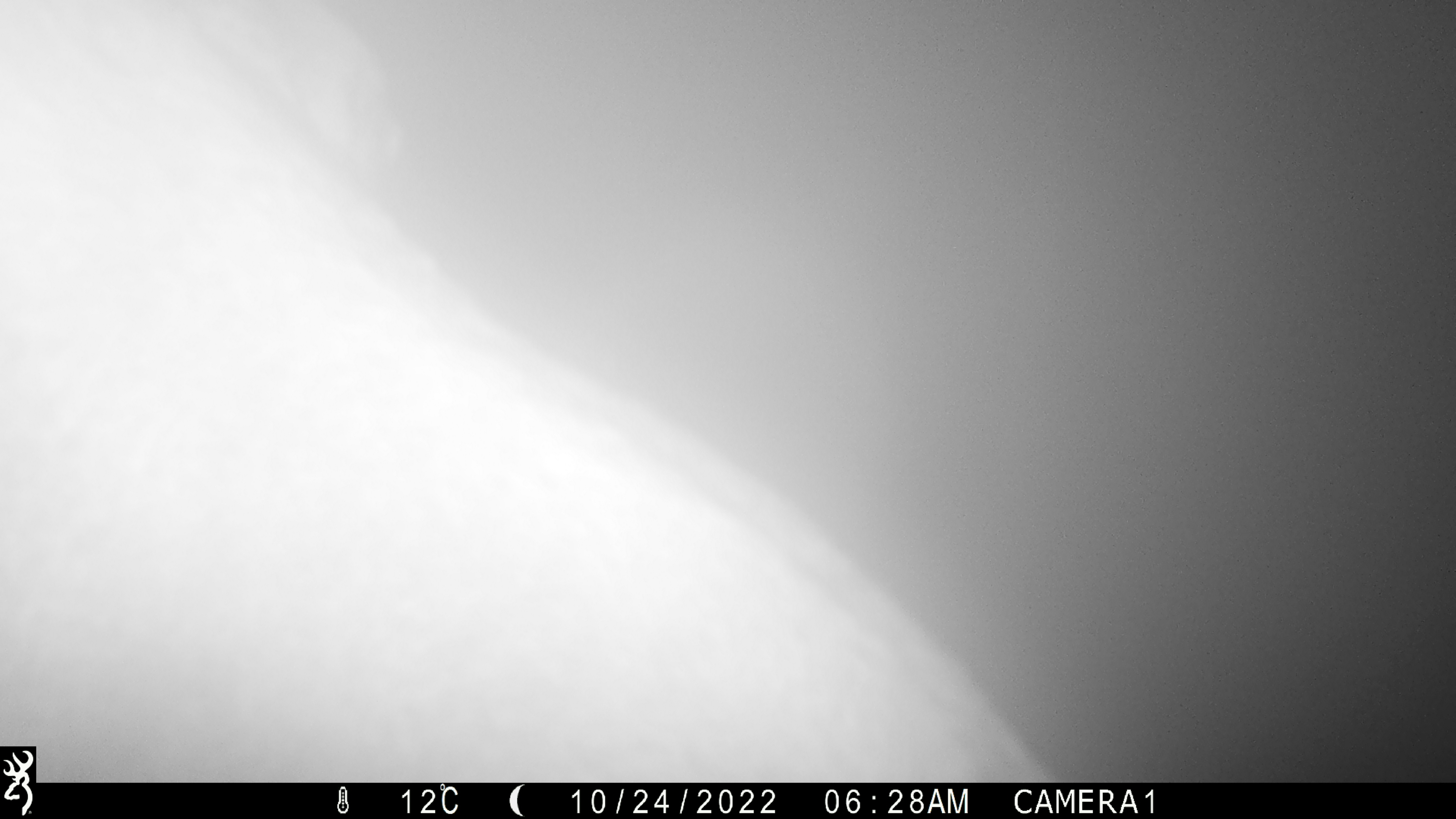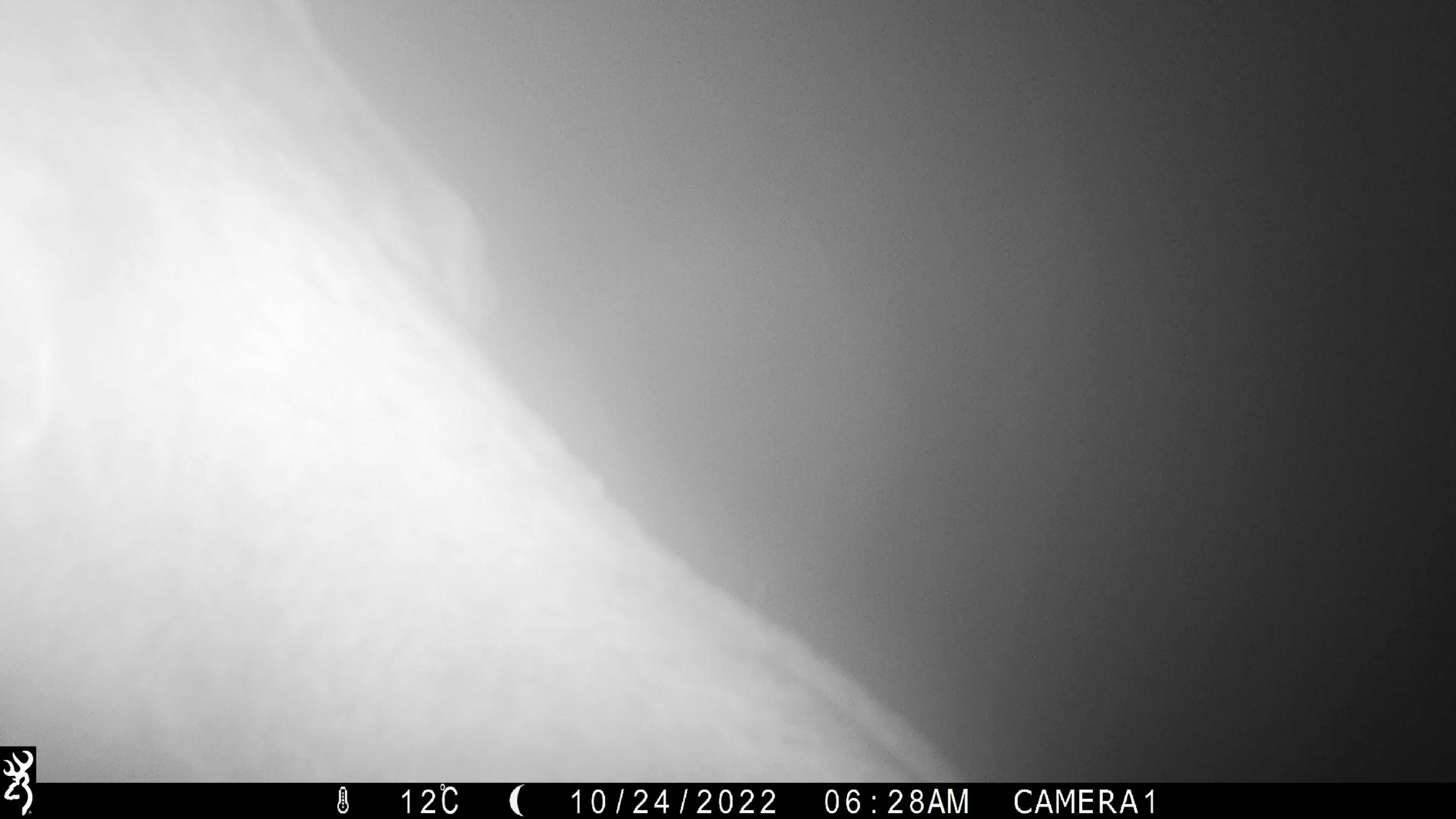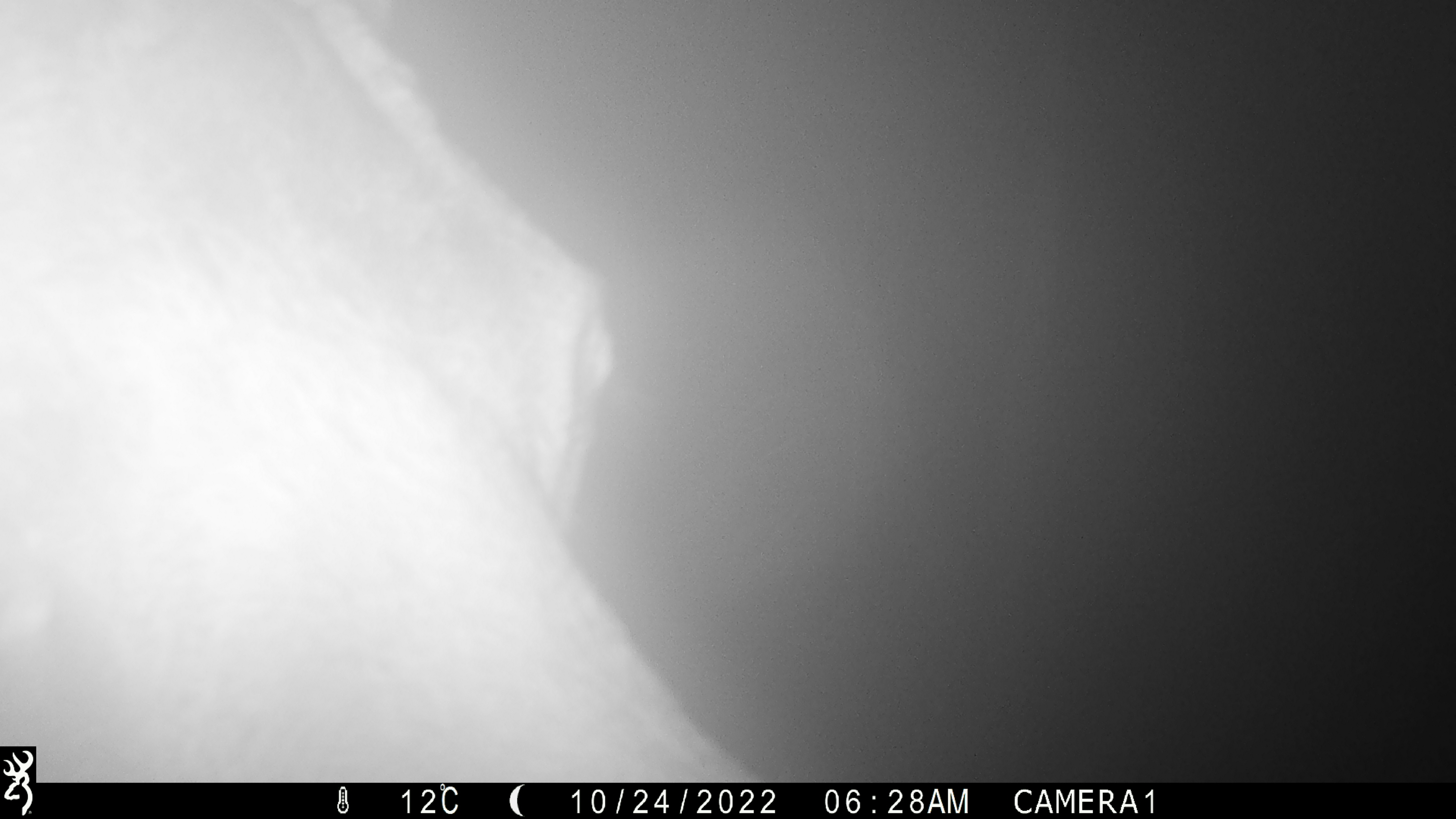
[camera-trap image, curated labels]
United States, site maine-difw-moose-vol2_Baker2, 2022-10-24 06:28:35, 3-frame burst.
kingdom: Animalia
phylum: Chordata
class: Mammalia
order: Artiodactyla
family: Cervidae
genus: Alces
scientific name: Alces alces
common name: moose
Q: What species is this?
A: Moose (Alces alces).